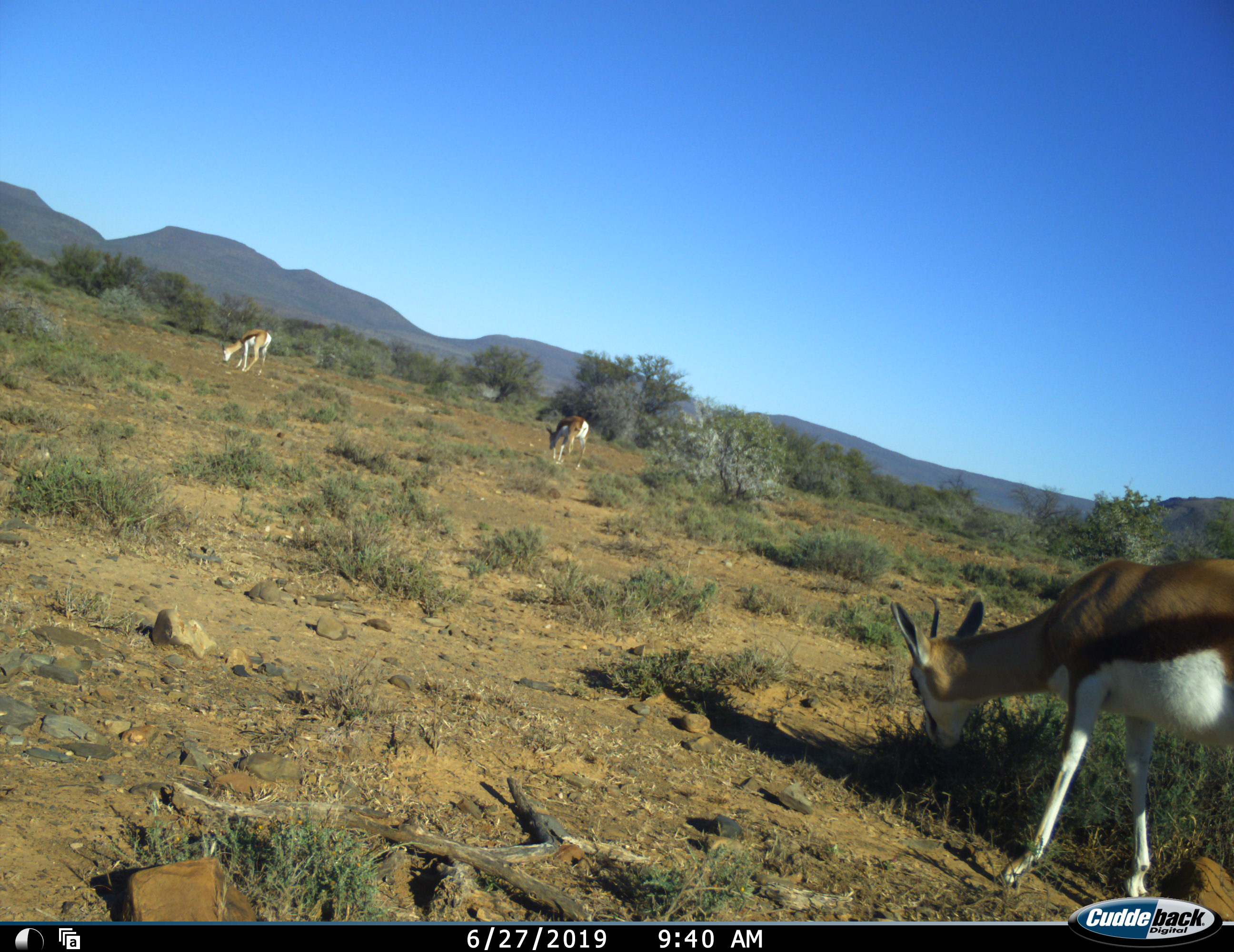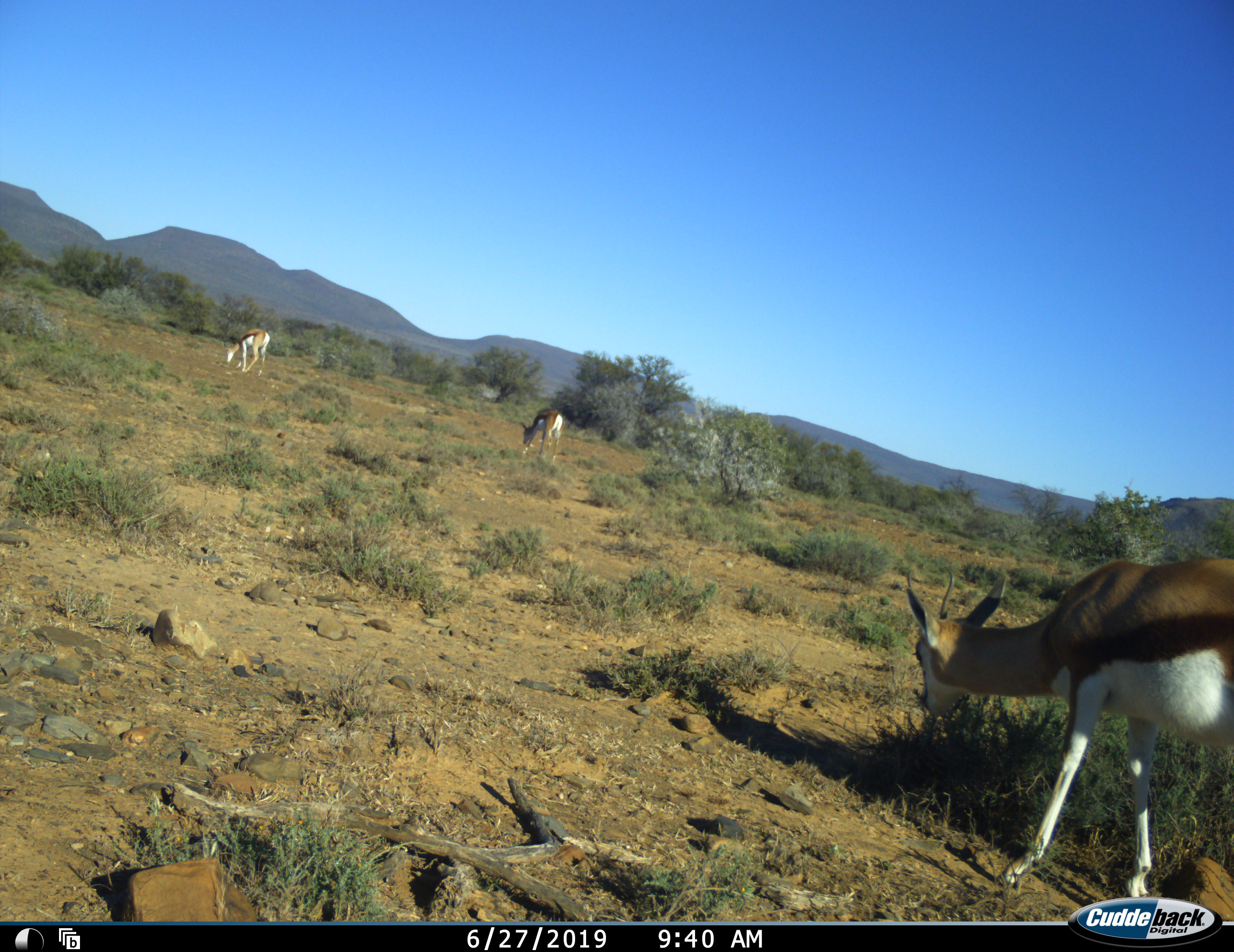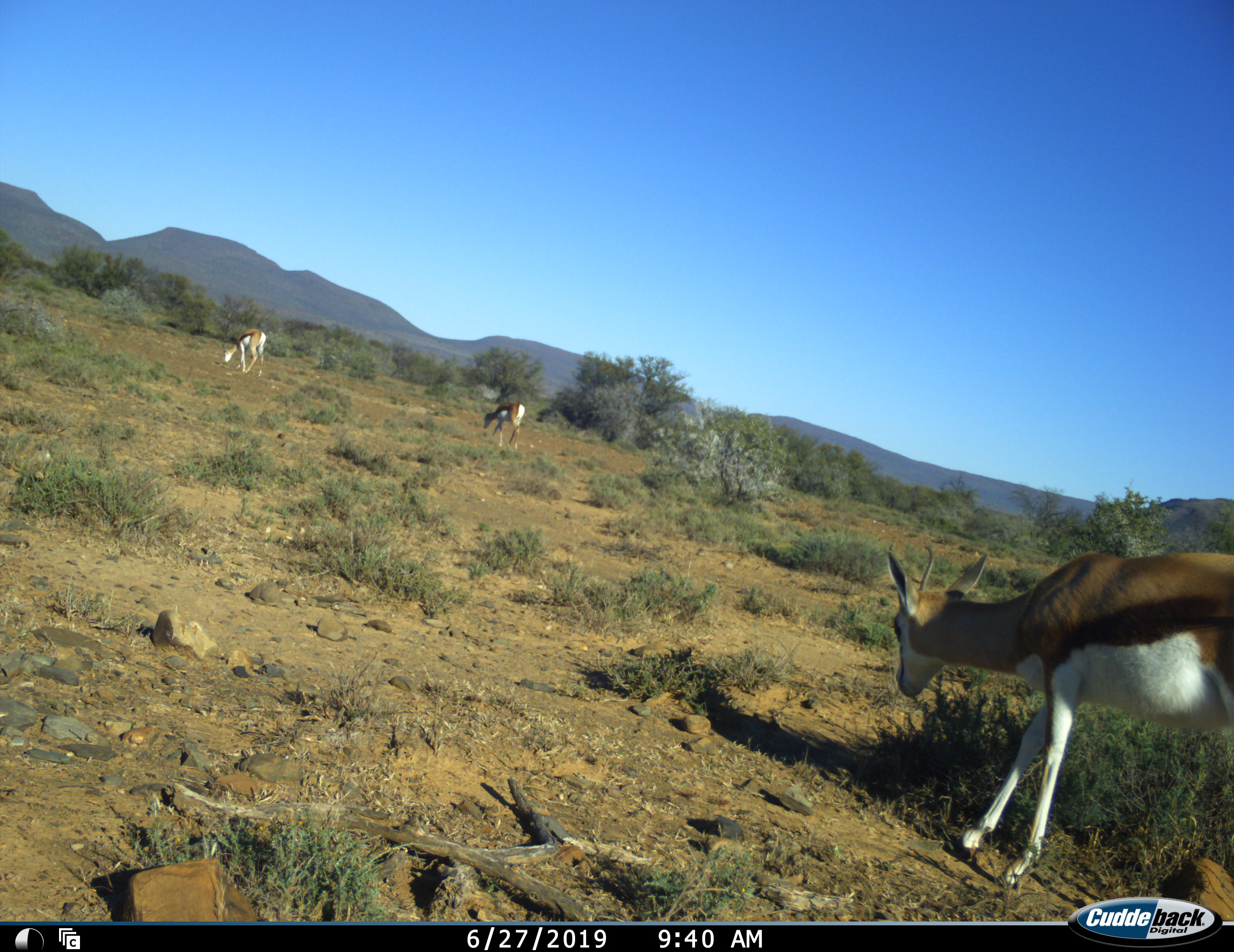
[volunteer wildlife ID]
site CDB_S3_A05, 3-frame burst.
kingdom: Animalia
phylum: Chordata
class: Mammalia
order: Artiodactyla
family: Bovidae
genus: Antidorcas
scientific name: Antidorcas marsupialis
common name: springbok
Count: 3.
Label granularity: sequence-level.